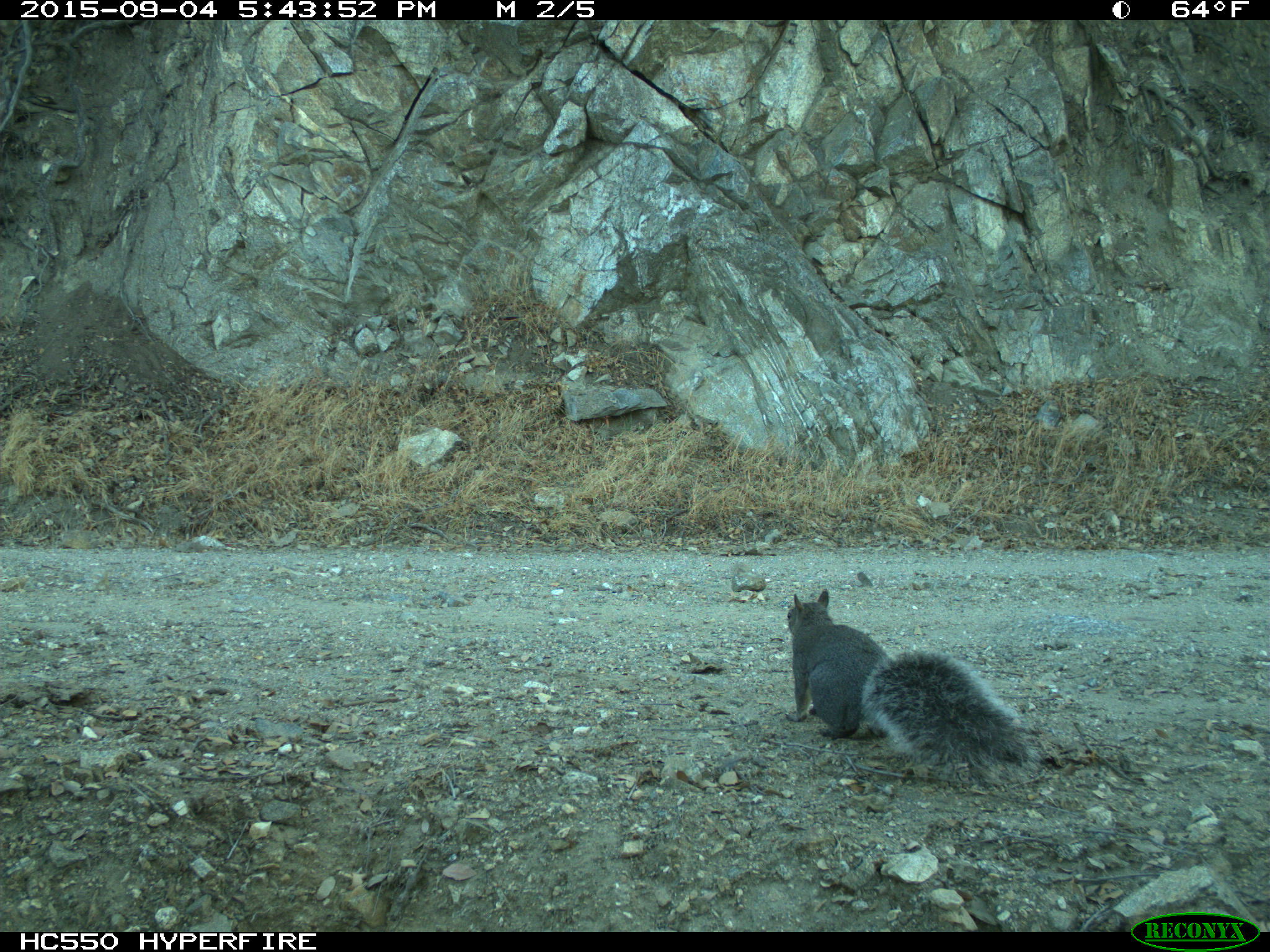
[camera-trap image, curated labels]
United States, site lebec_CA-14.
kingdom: Animalia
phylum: Chordata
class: Mammalia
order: Rodentia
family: Sciuridae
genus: Sciurus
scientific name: Sciurus carolinensis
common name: eastern gray squirrel